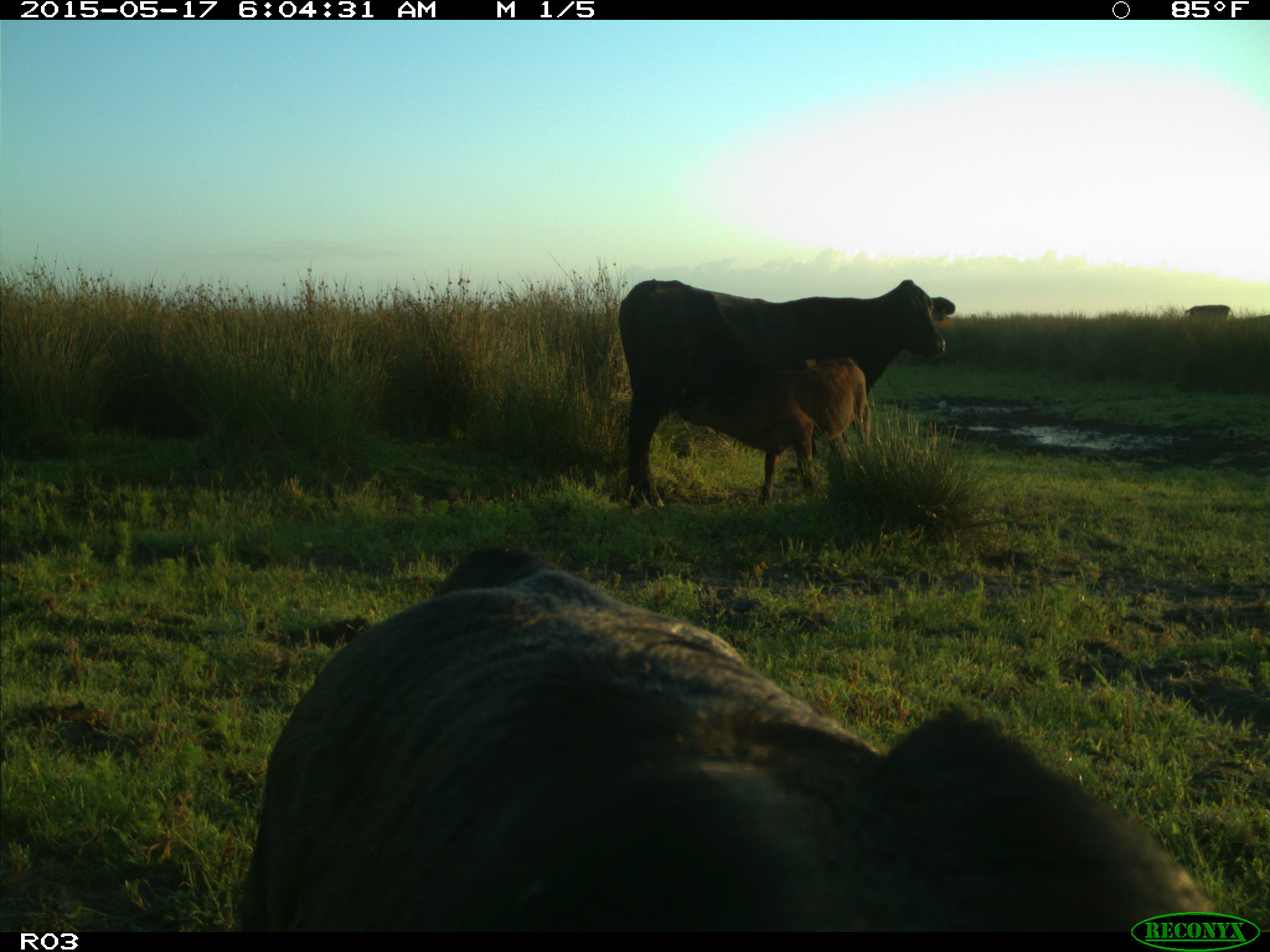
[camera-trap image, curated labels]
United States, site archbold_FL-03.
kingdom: Animalia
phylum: Chordata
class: Mammalia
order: Artiodactyla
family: Bovidae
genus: Bos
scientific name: Bos taurus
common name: domestic cow